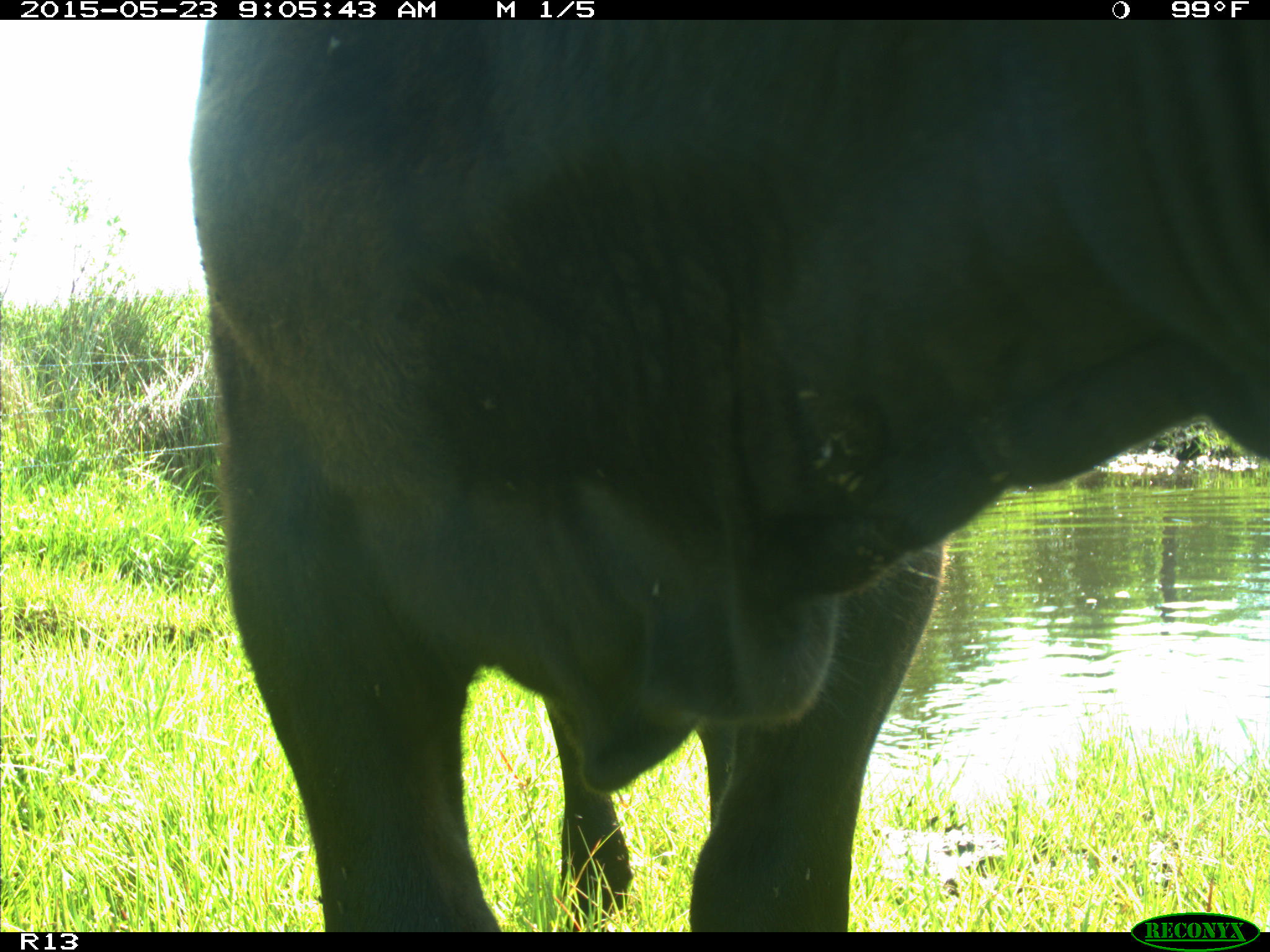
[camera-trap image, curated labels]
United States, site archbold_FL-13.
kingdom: Animalia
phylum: Chordata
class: Mammalia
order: Artiodactyla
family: Bovidae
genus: Bos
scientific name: Bos taurus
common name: domestic cow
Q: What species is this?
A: Bos taurus (domestic cow).